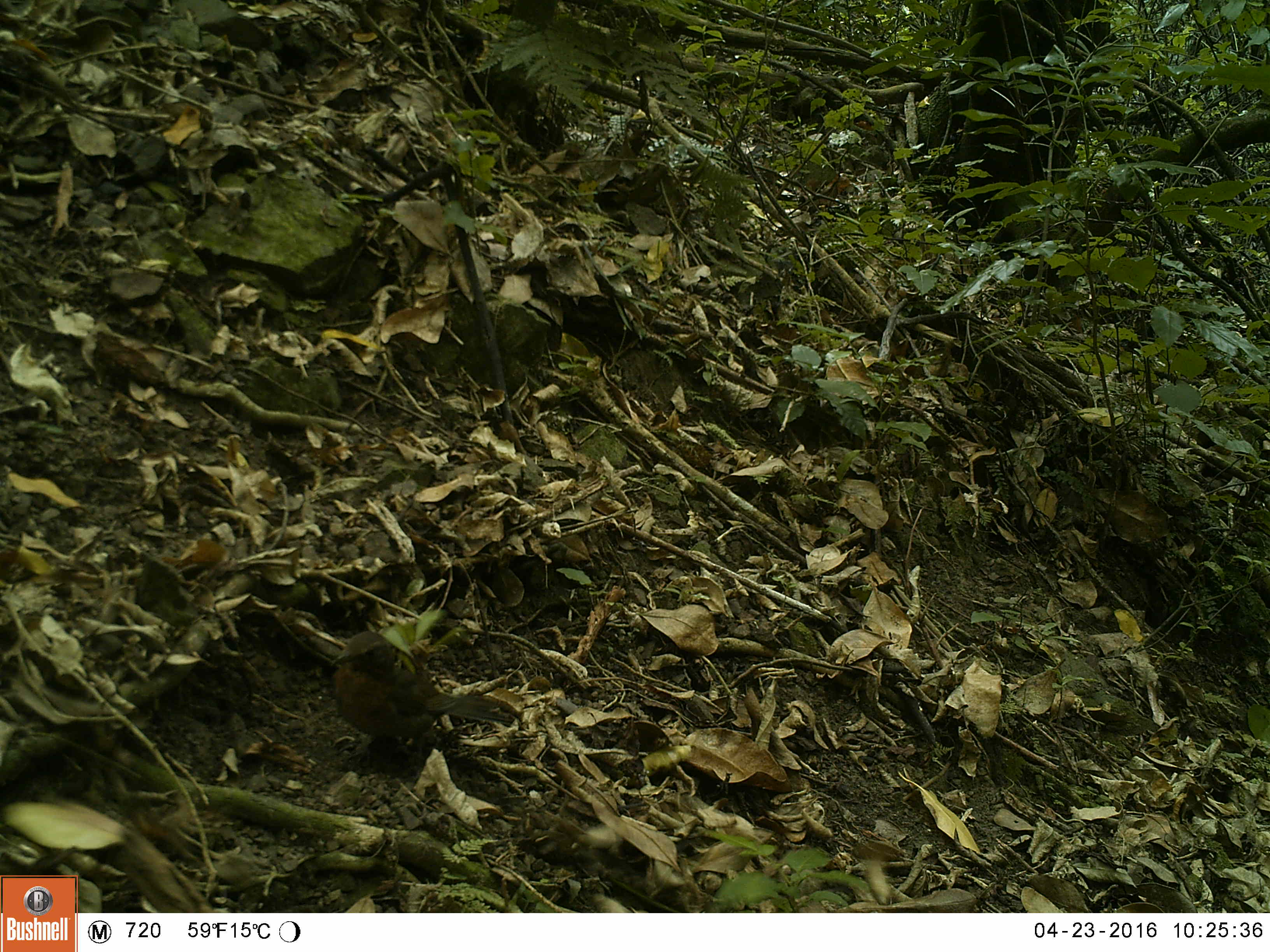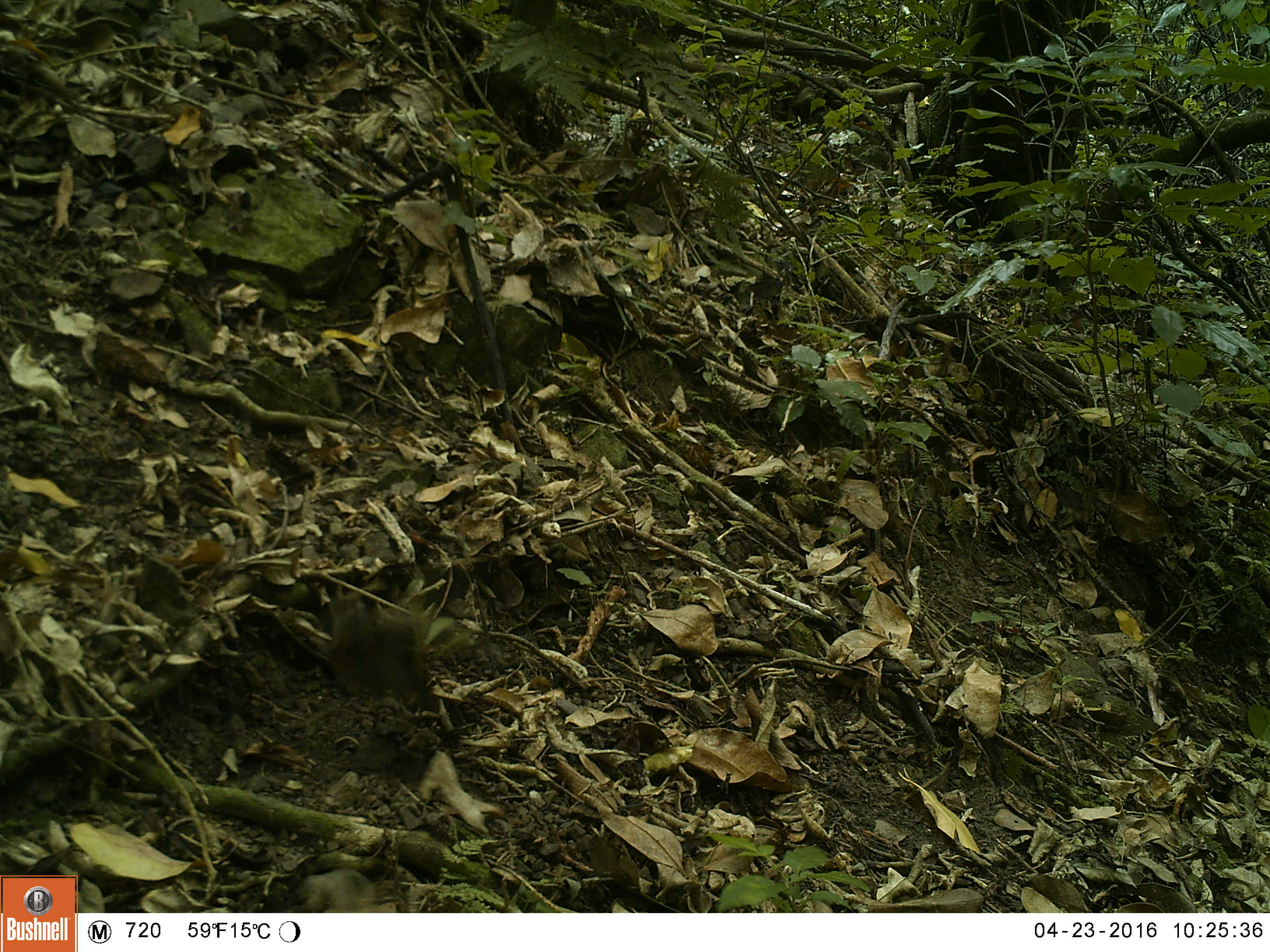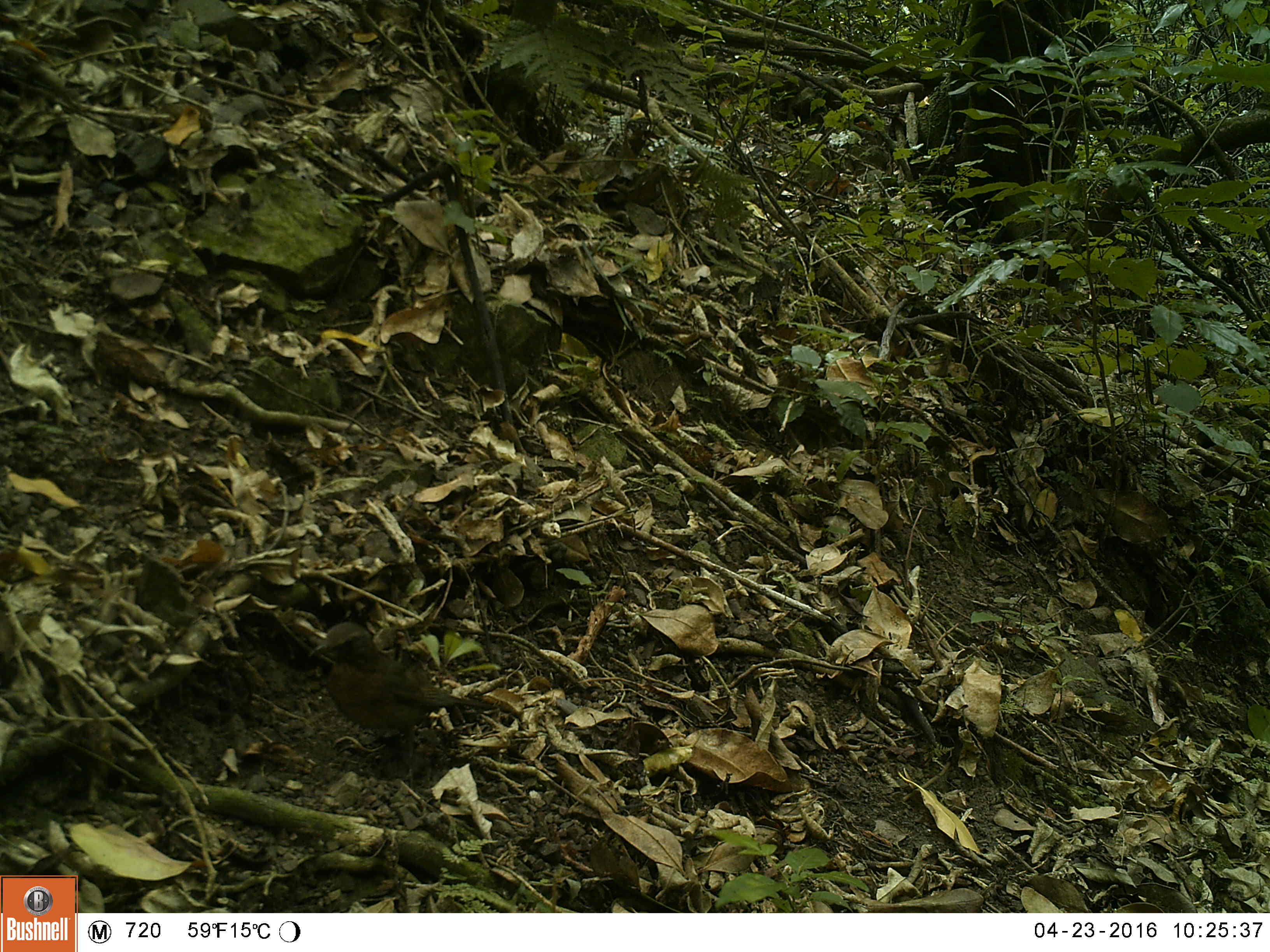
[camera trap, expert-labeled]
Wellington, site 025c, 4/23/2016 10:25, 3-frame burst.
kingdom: Animalia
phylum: Chordata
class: Aves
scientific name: Aves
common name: bird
Bird (Aves).